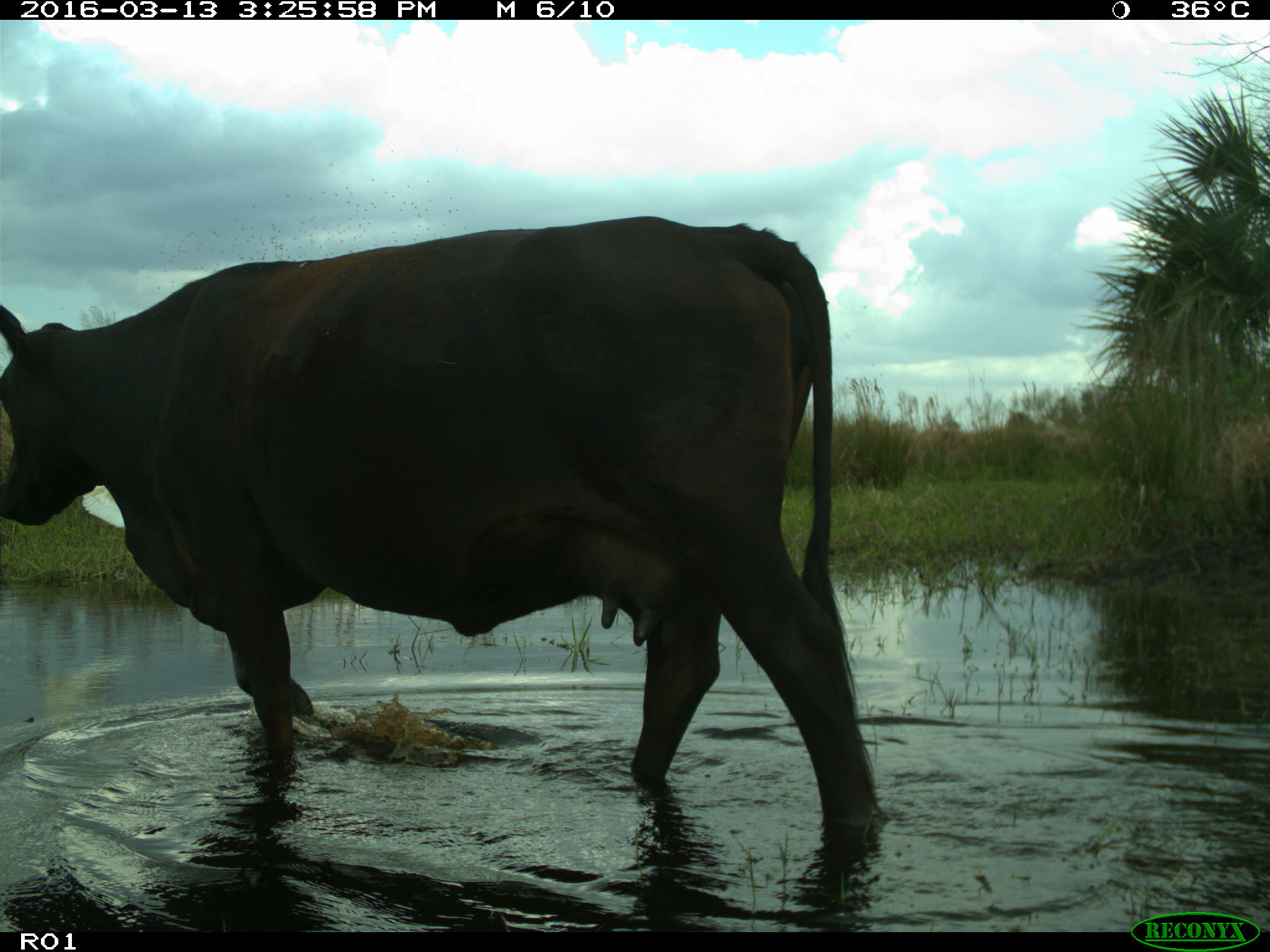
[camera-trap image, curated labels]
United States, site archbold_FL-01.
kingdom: Animalia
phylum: Chordata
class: Mammalia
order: Artiodactyla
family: Bovidae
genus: Bos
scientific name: Bos taurus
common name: domestic cow